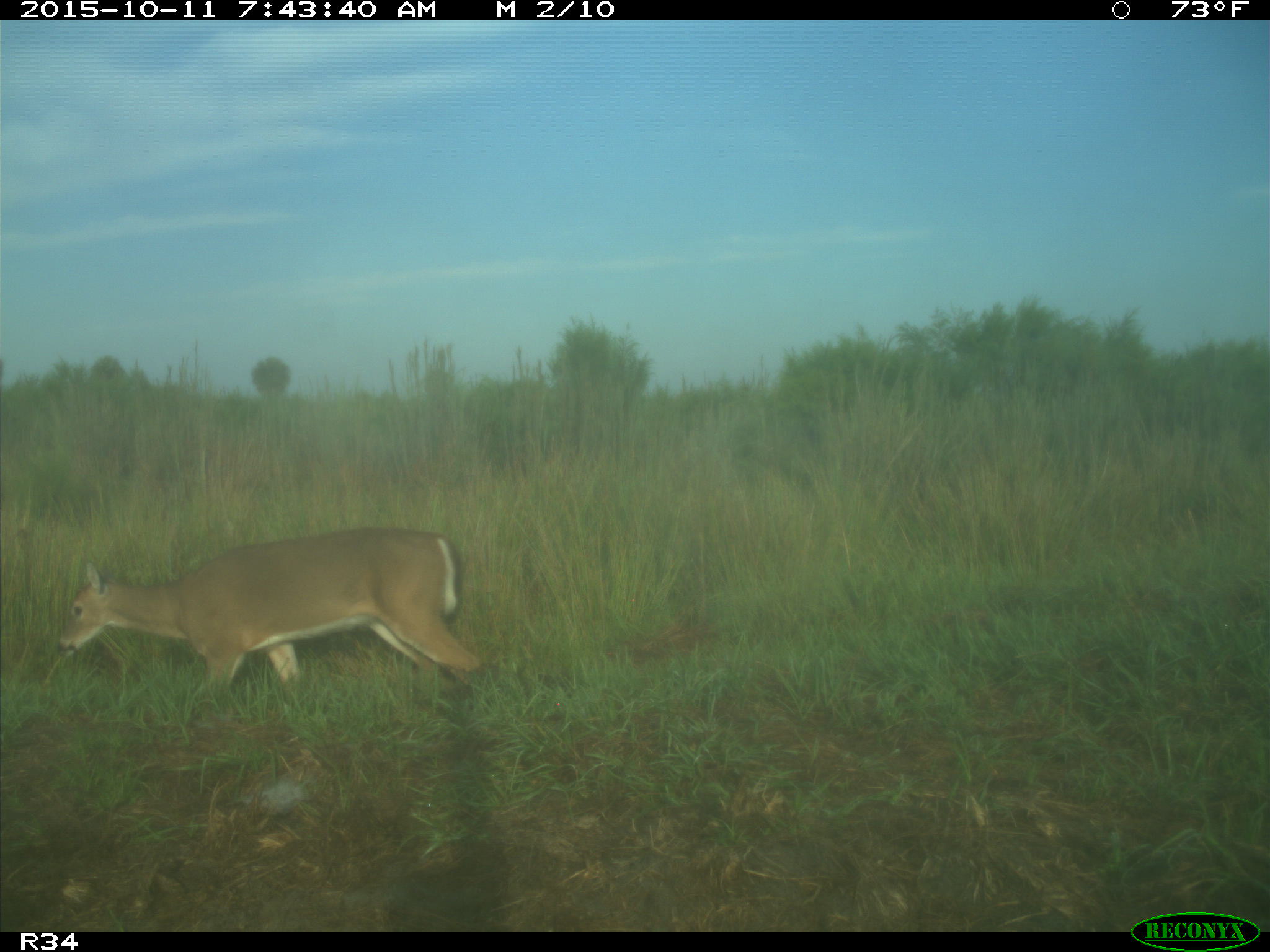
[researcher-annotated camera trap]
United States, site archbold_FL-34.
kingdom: Animalia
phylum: Chordata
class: Mammalia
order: Artiodactyla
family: Cervidae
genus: Odocoileus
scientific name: Odocoileus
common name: deer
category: unidentified deer